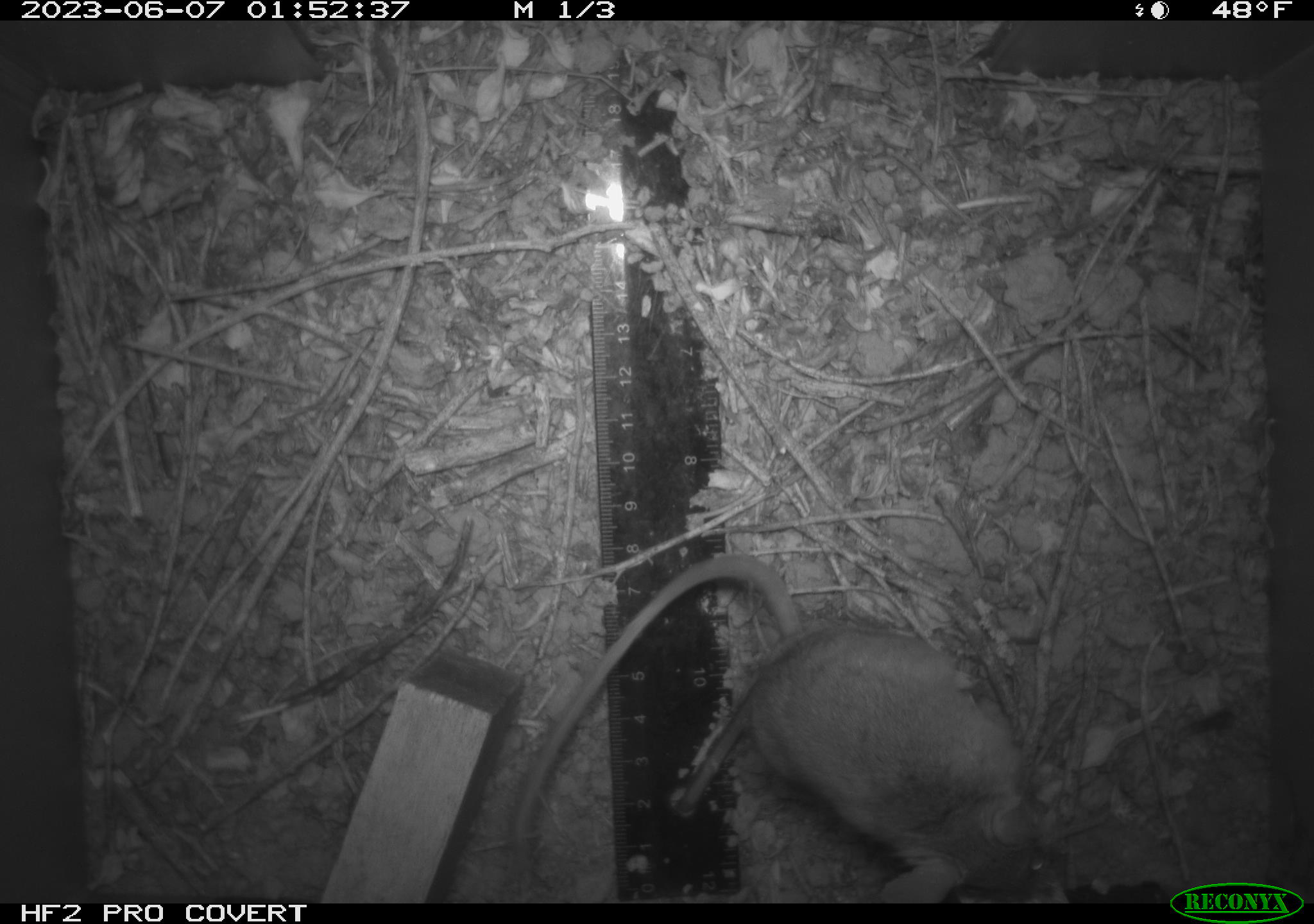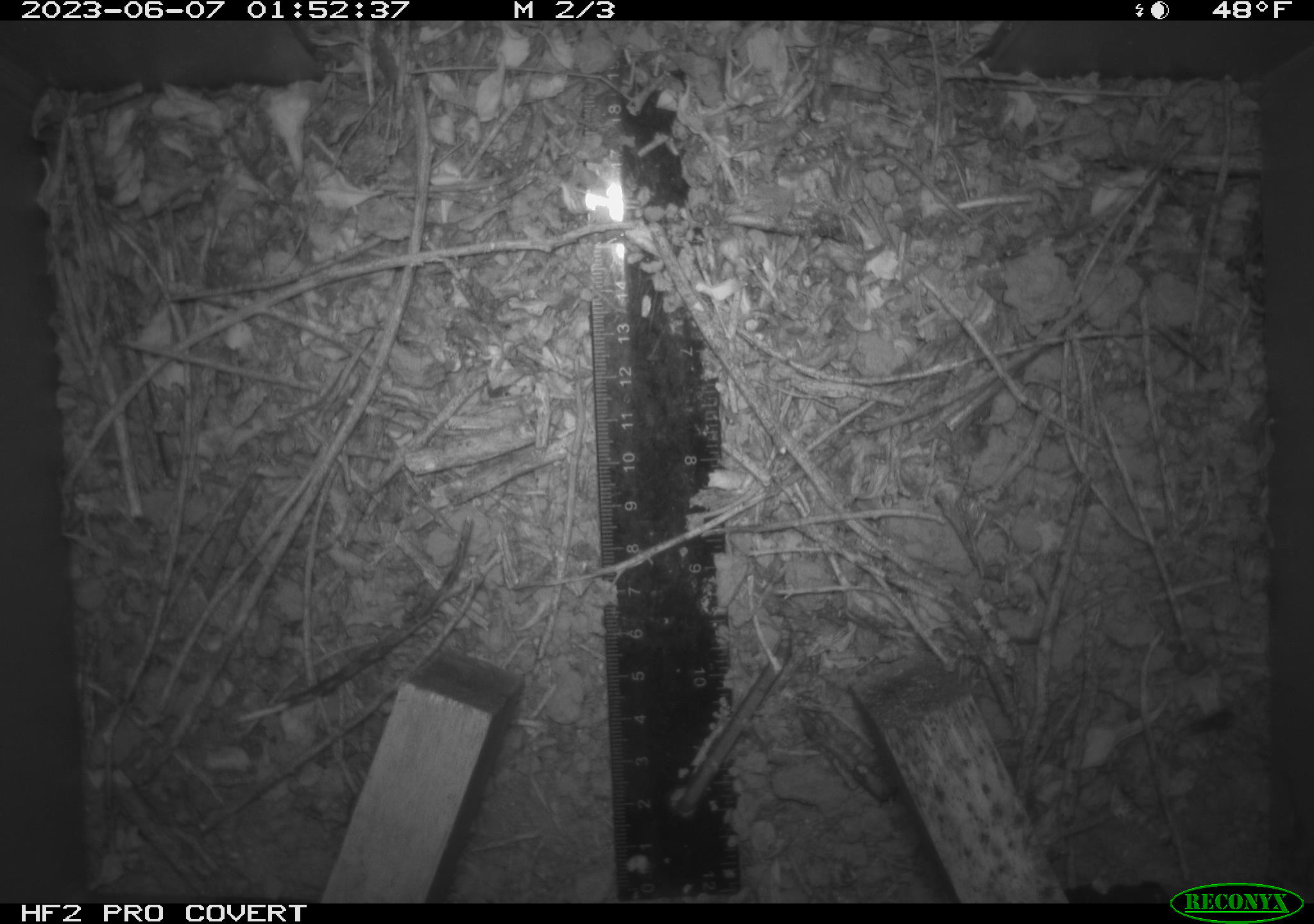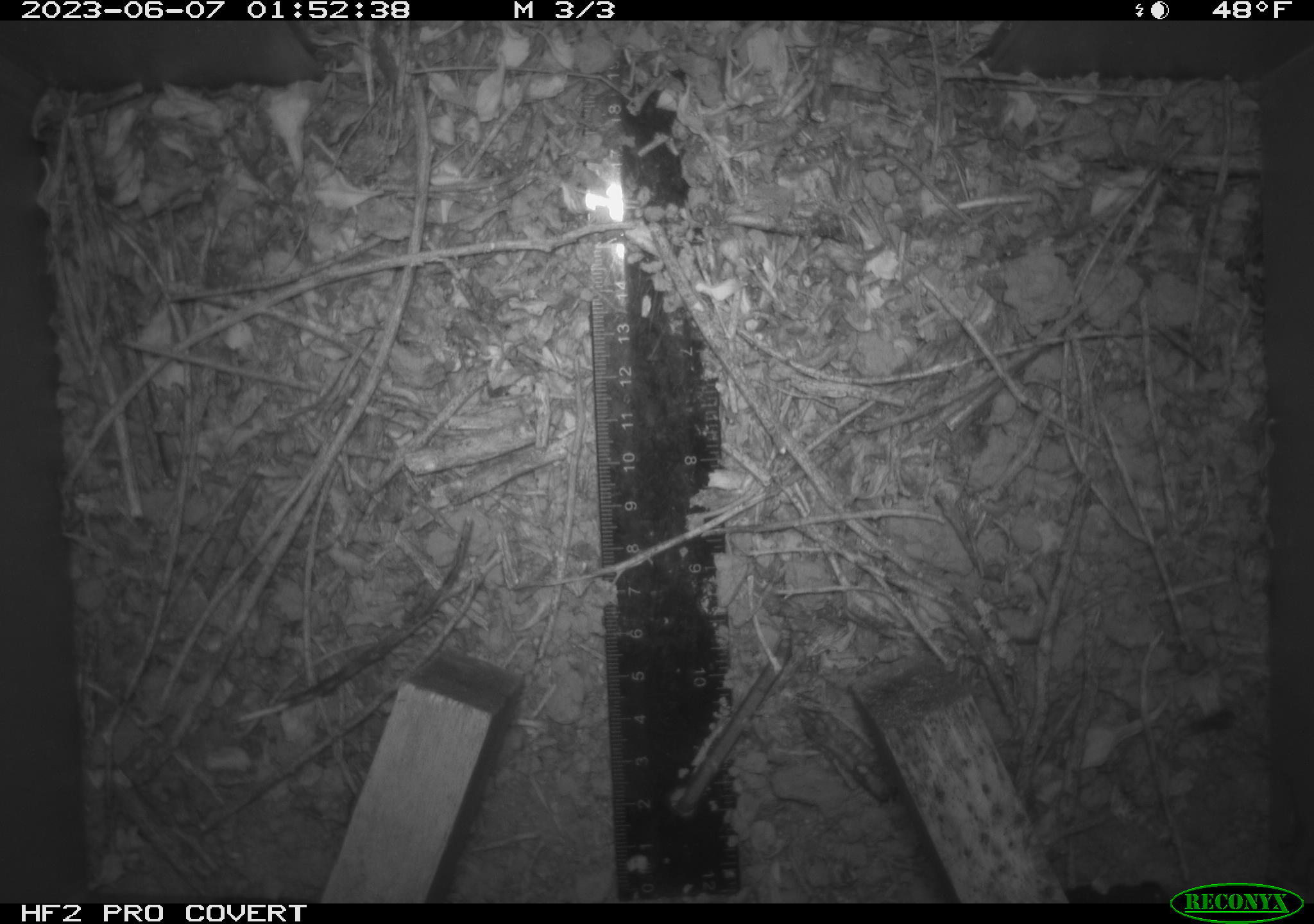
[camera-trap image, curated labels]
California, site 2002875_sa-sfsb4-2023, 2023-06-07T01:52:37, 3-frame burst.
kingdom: Animalia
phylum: Chordata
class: Mammalia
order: Rodentia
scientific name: Rodentia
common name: mouse species